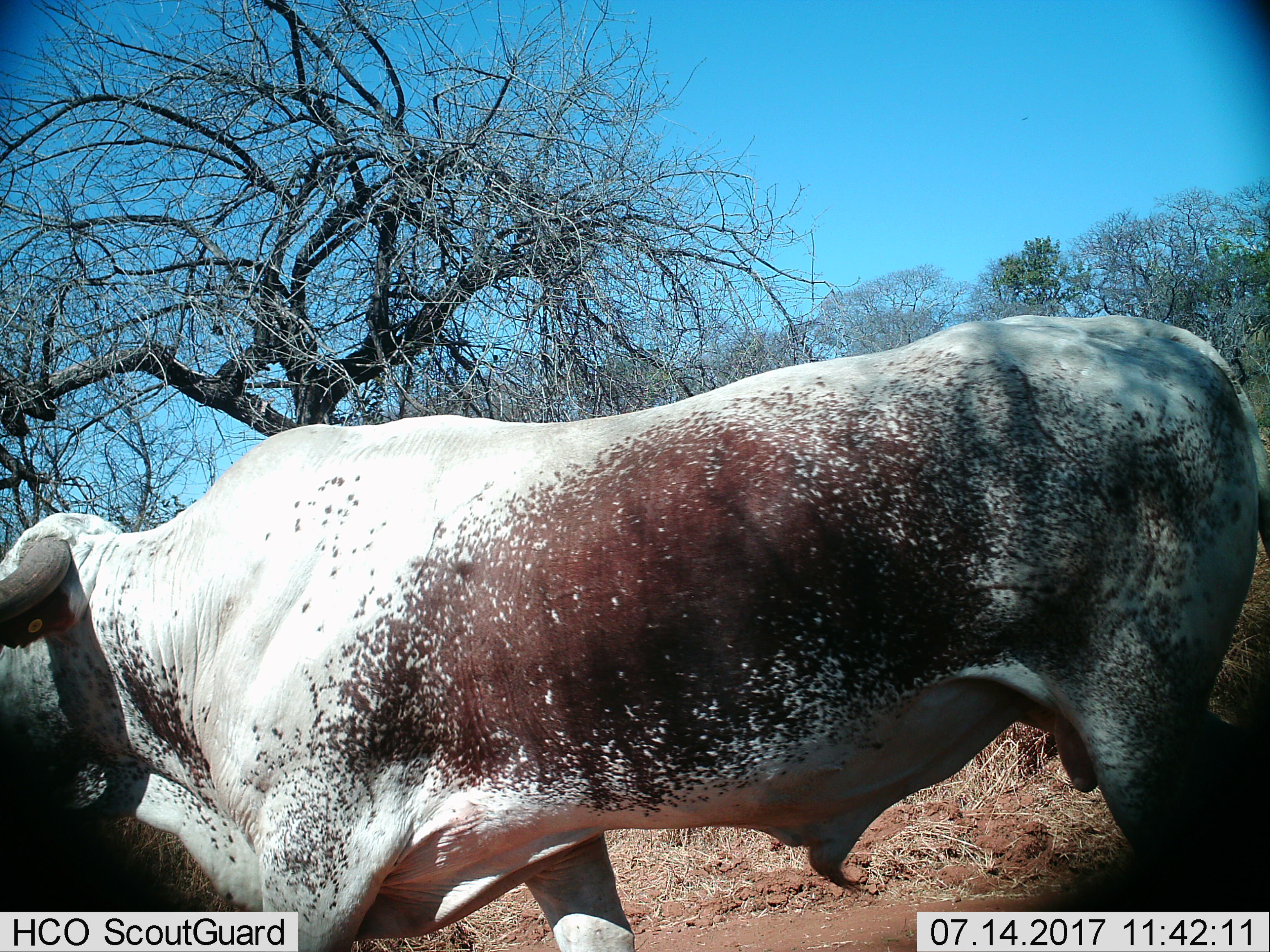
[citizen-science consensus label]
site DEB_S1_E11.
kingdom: Animalia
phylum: Chordata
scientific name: Vertebrata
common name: domestic animal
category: domesticanimal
Domesticanimal (domestic animal) (Vertebrata), count 1. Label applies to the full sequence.